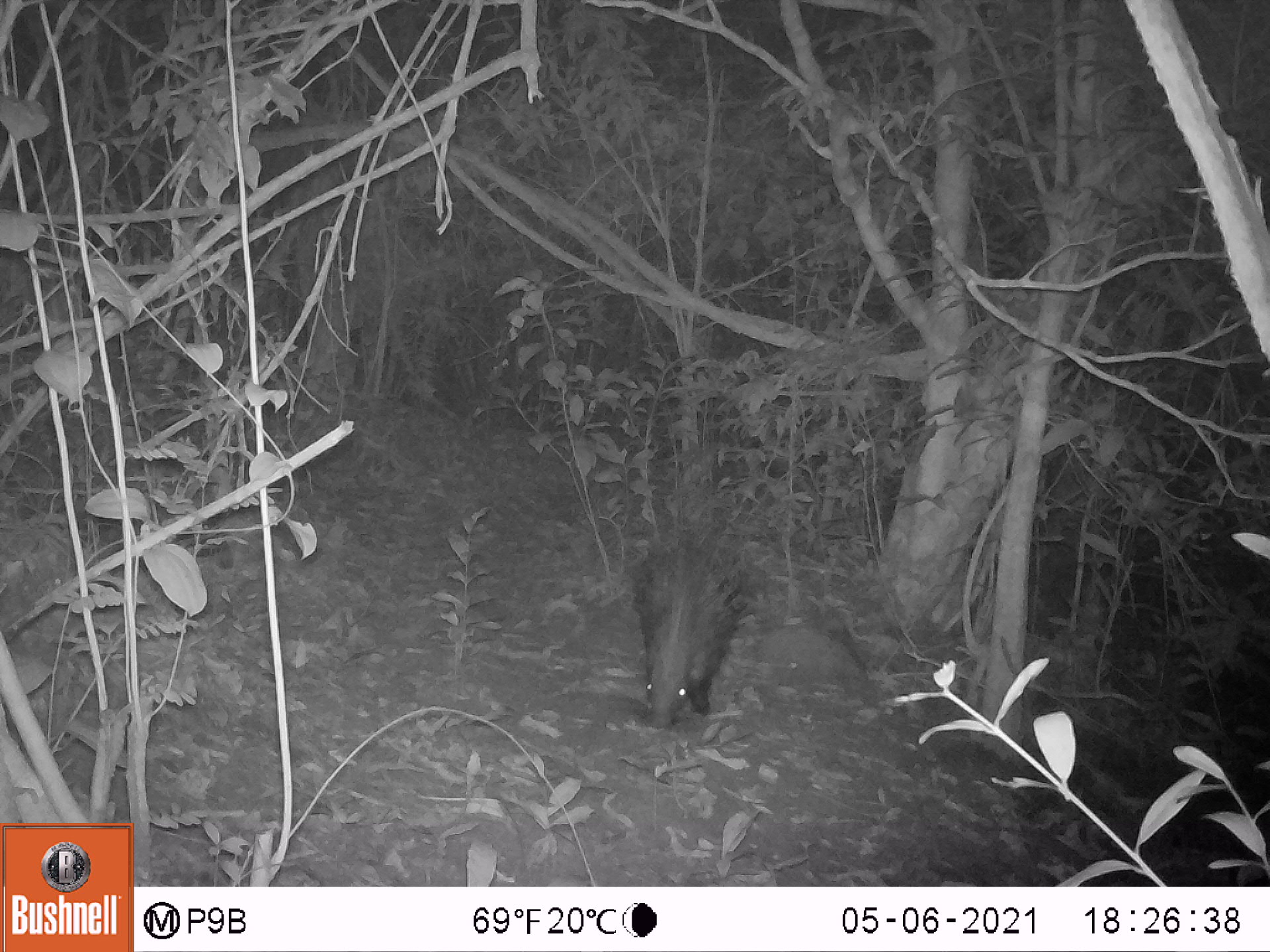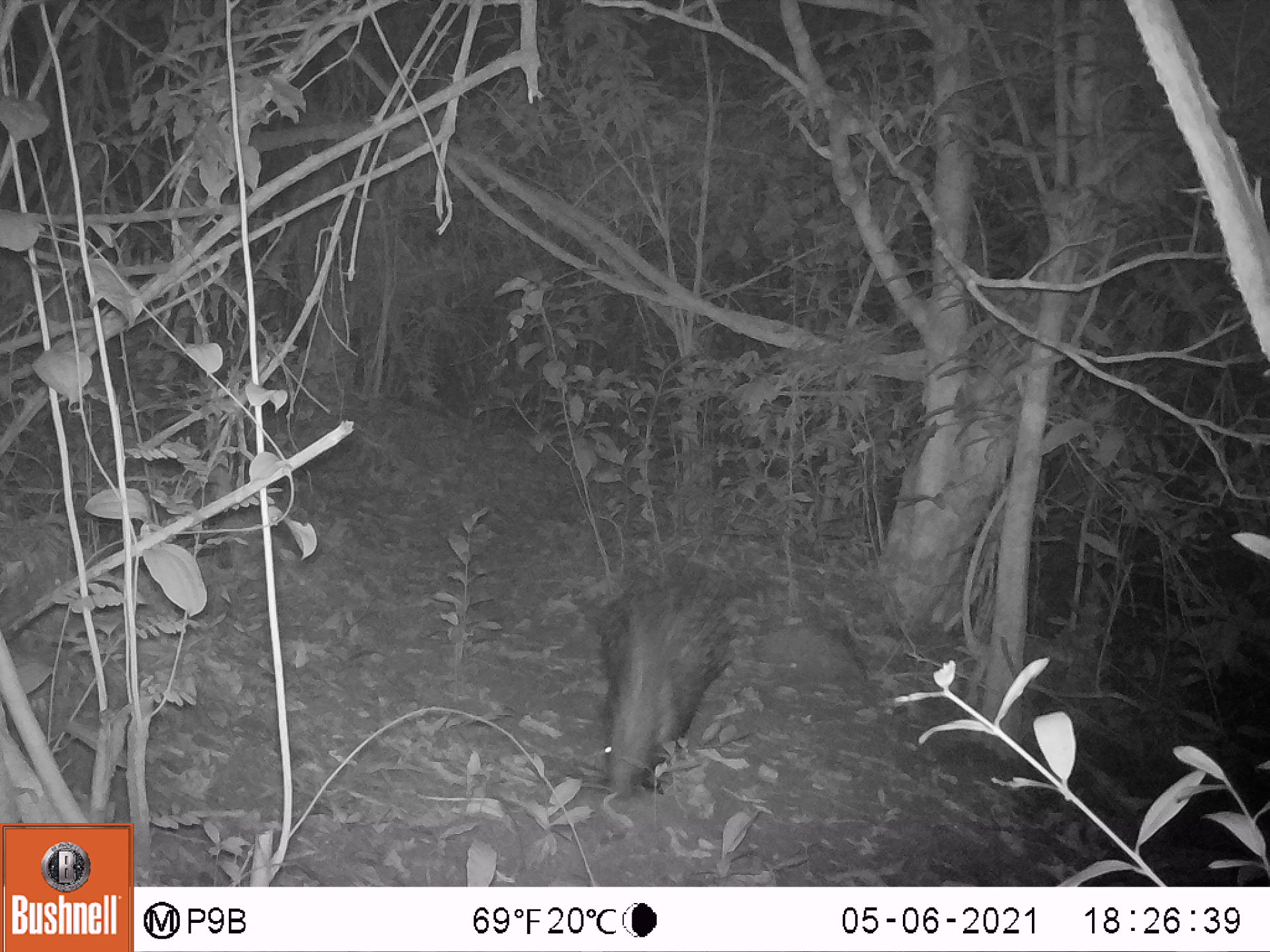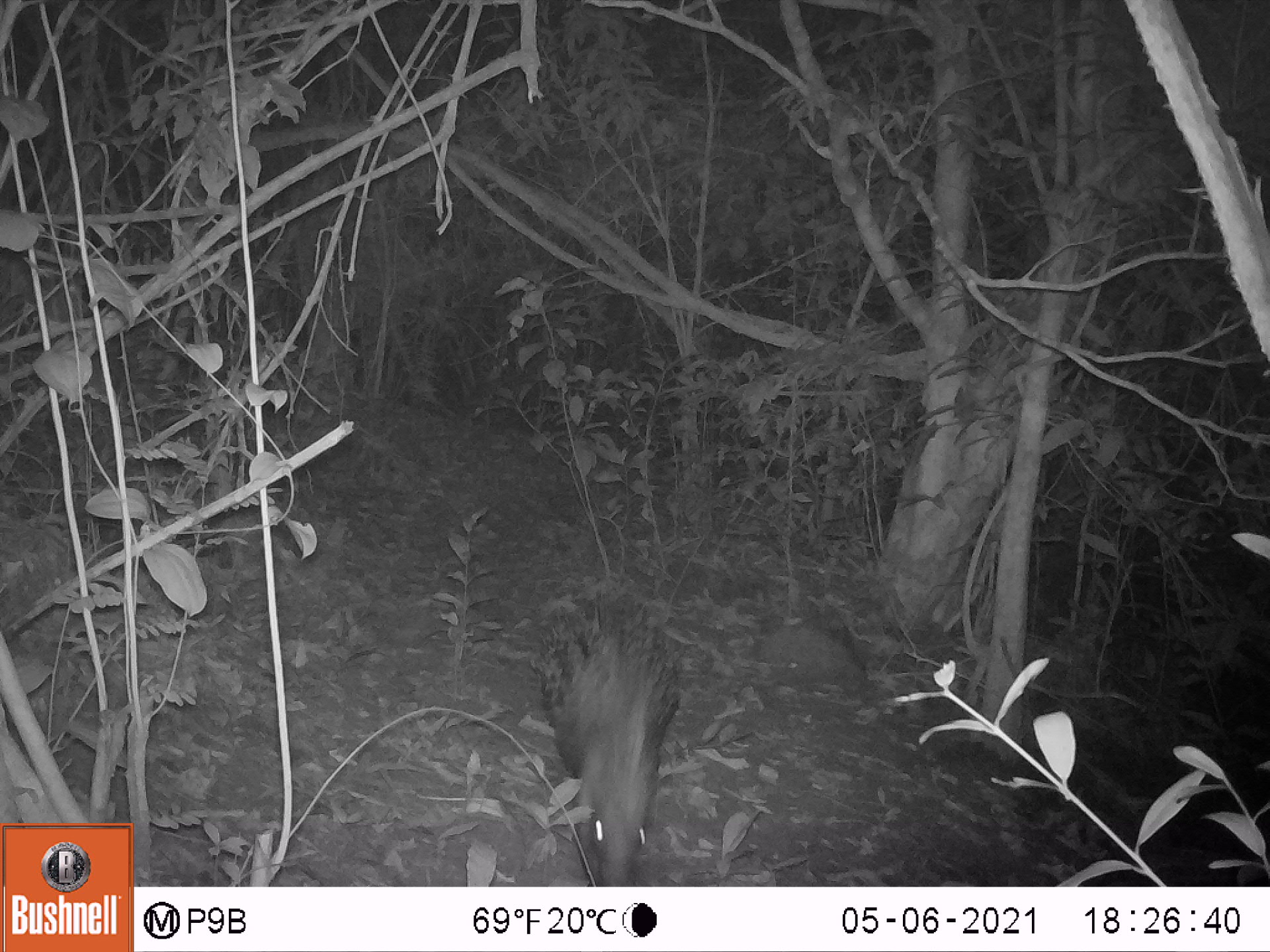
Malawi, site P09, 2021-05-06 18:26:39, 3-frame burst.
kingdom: Animalia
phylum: Chordata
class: Mammalia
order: Rodentia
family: Hystricidae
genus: Hystrix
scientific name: Hystrix africaeaustralis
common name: cape porcupine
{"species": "cape porcupine (Hystrix africaeaustralis)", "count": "1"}